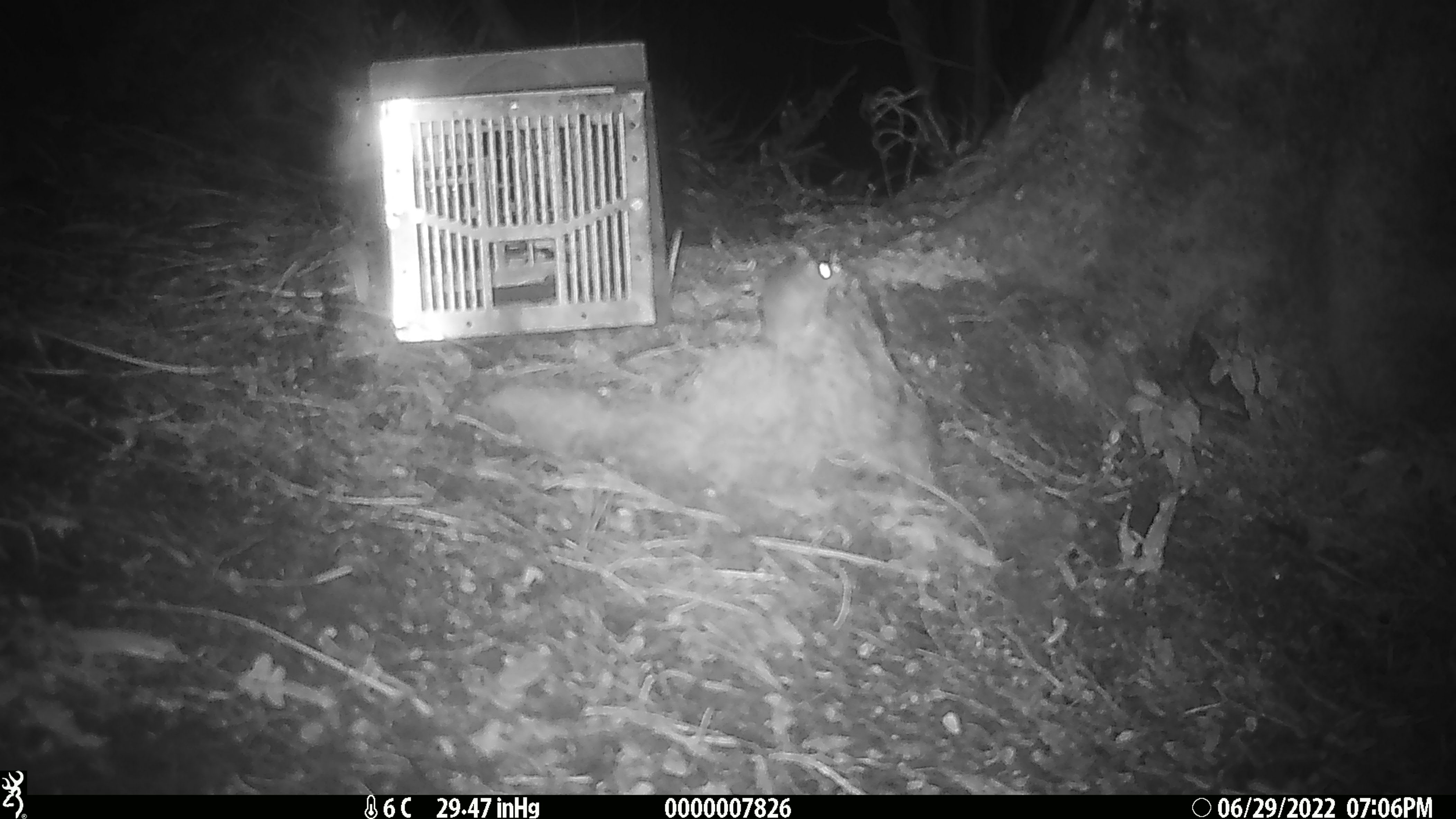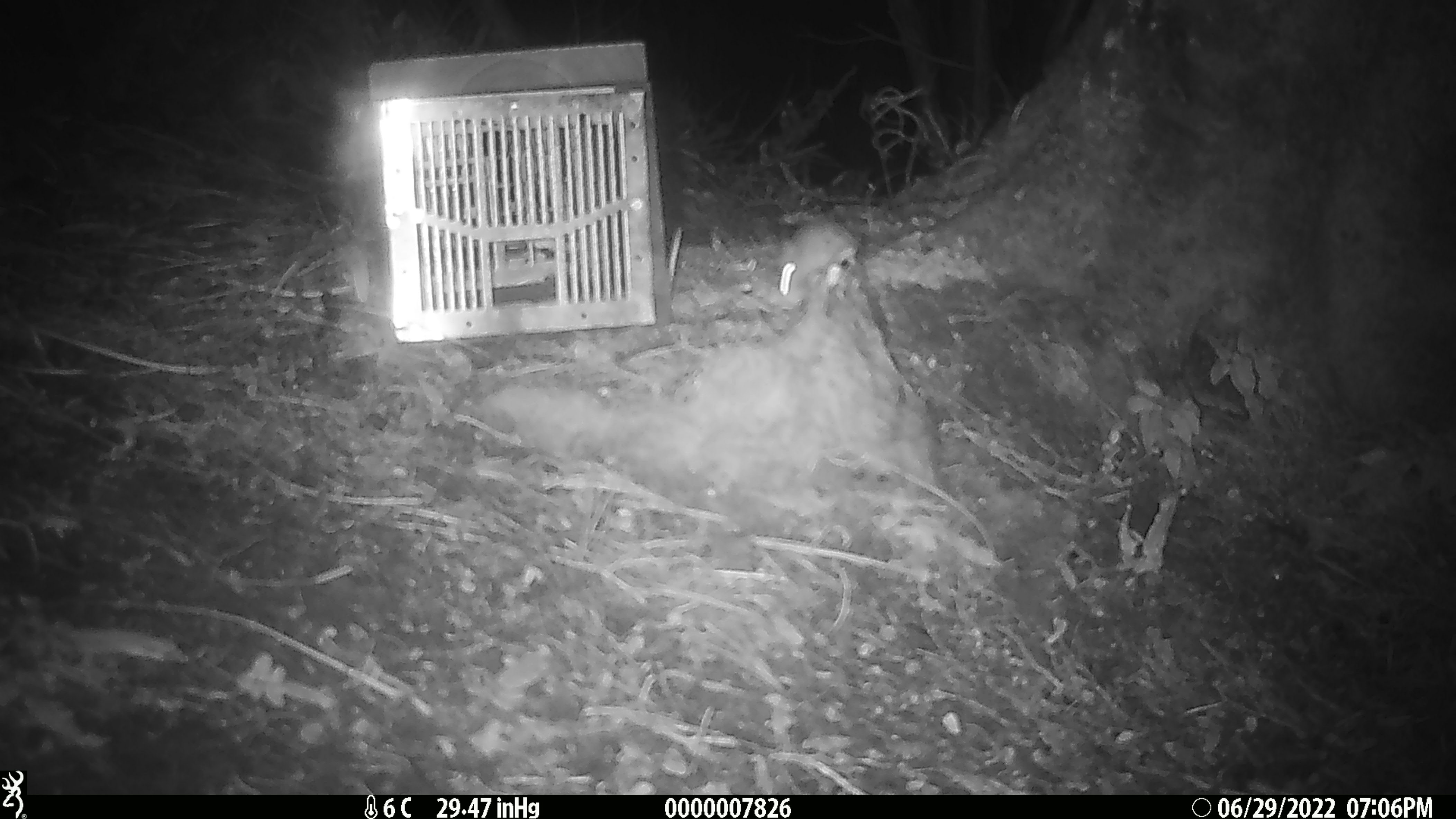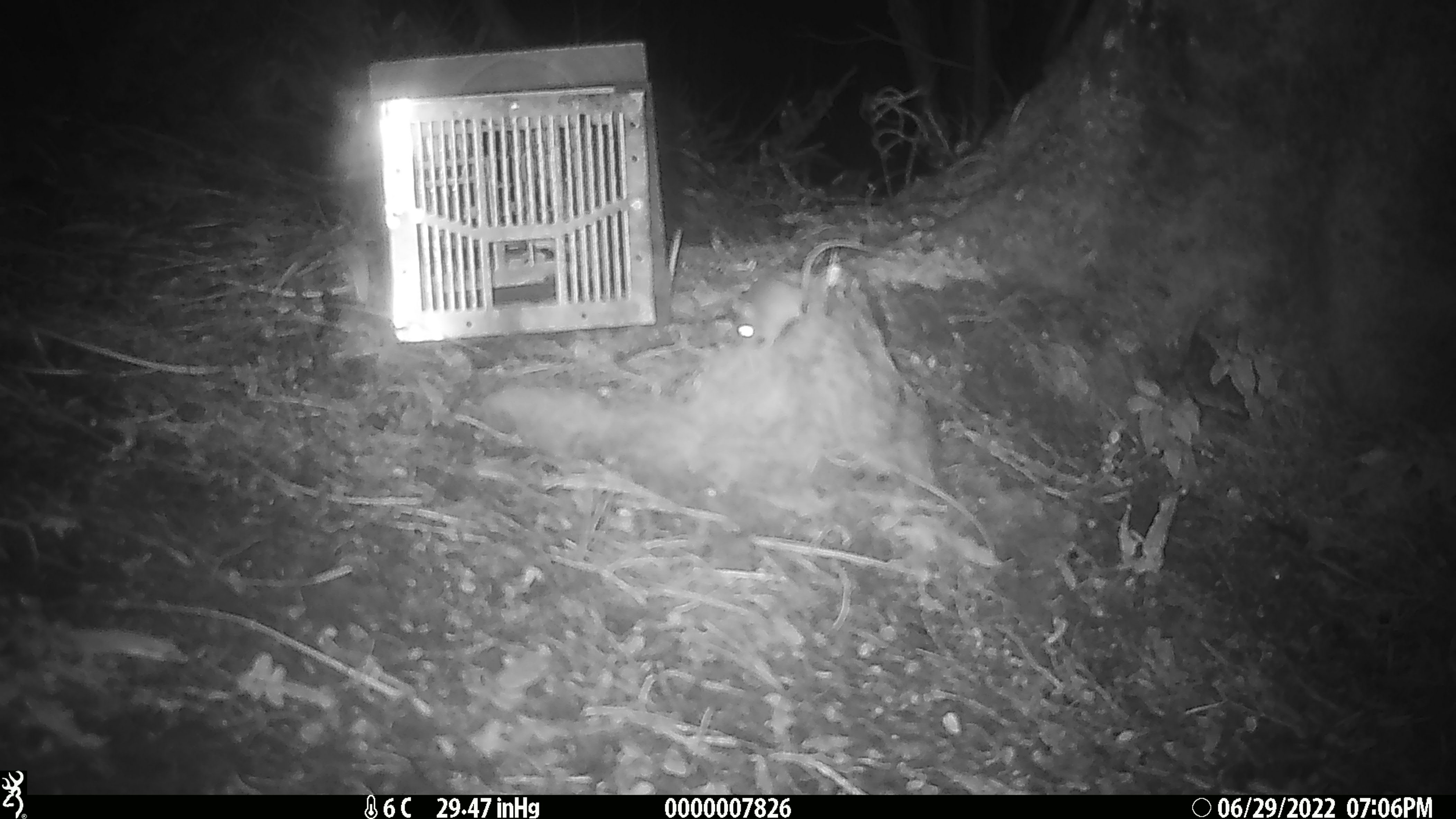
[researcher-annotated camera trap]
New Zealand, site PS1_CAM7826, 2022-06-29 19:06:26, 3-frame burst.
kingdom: Animalia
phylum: Chordata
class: Mammalia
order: Rodentia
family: Muridae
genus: Mus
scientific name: Mus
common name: mouse